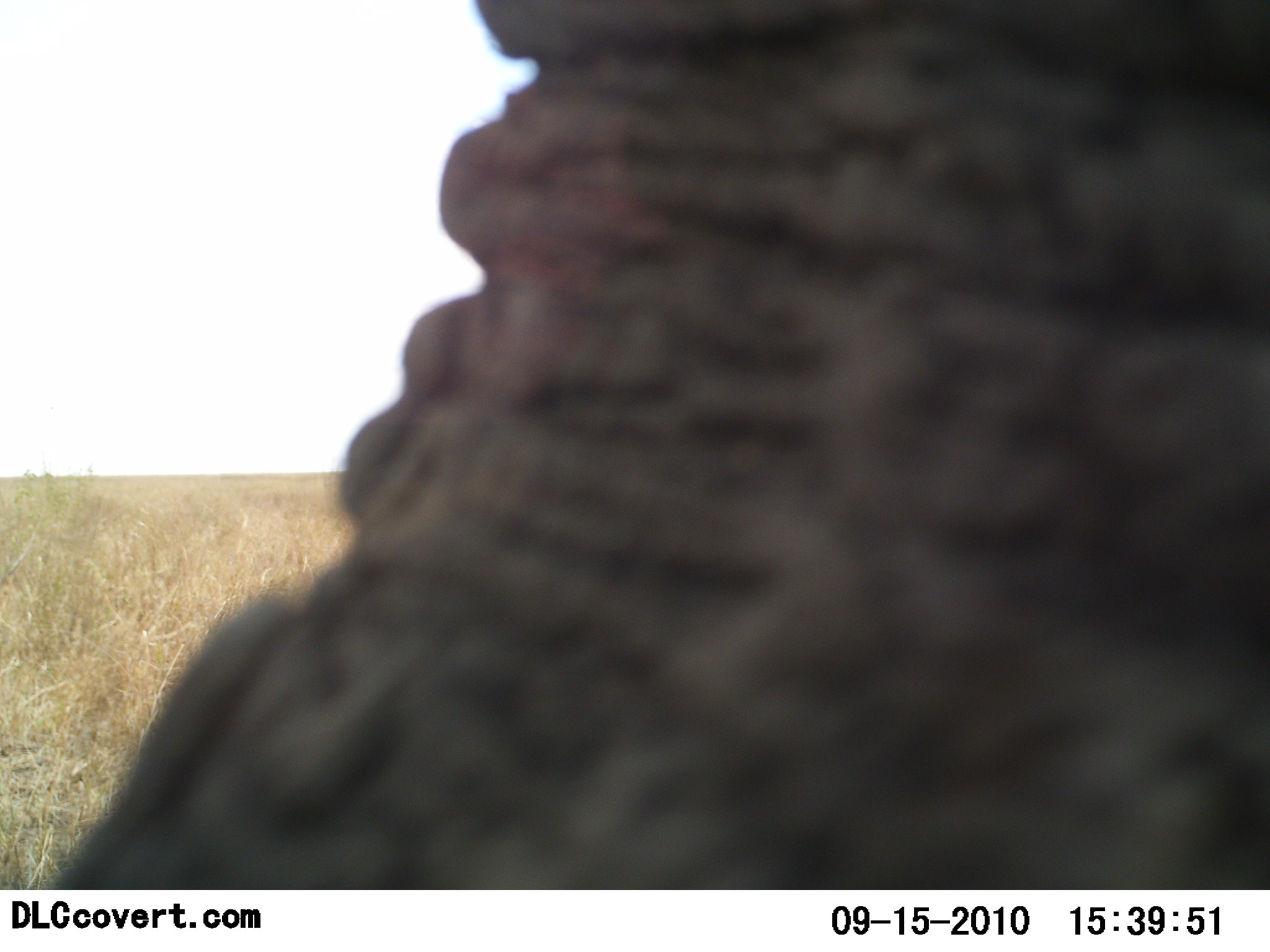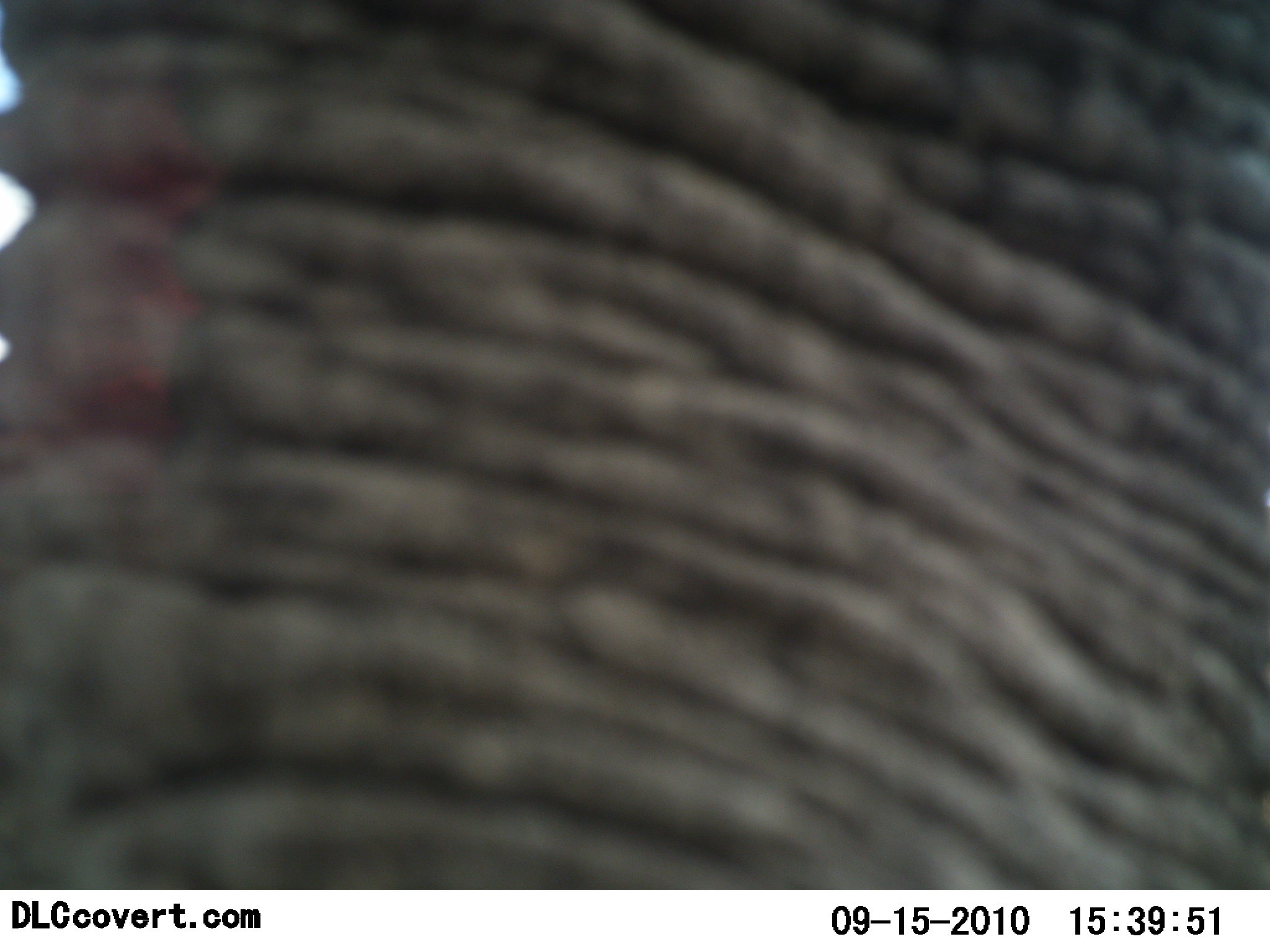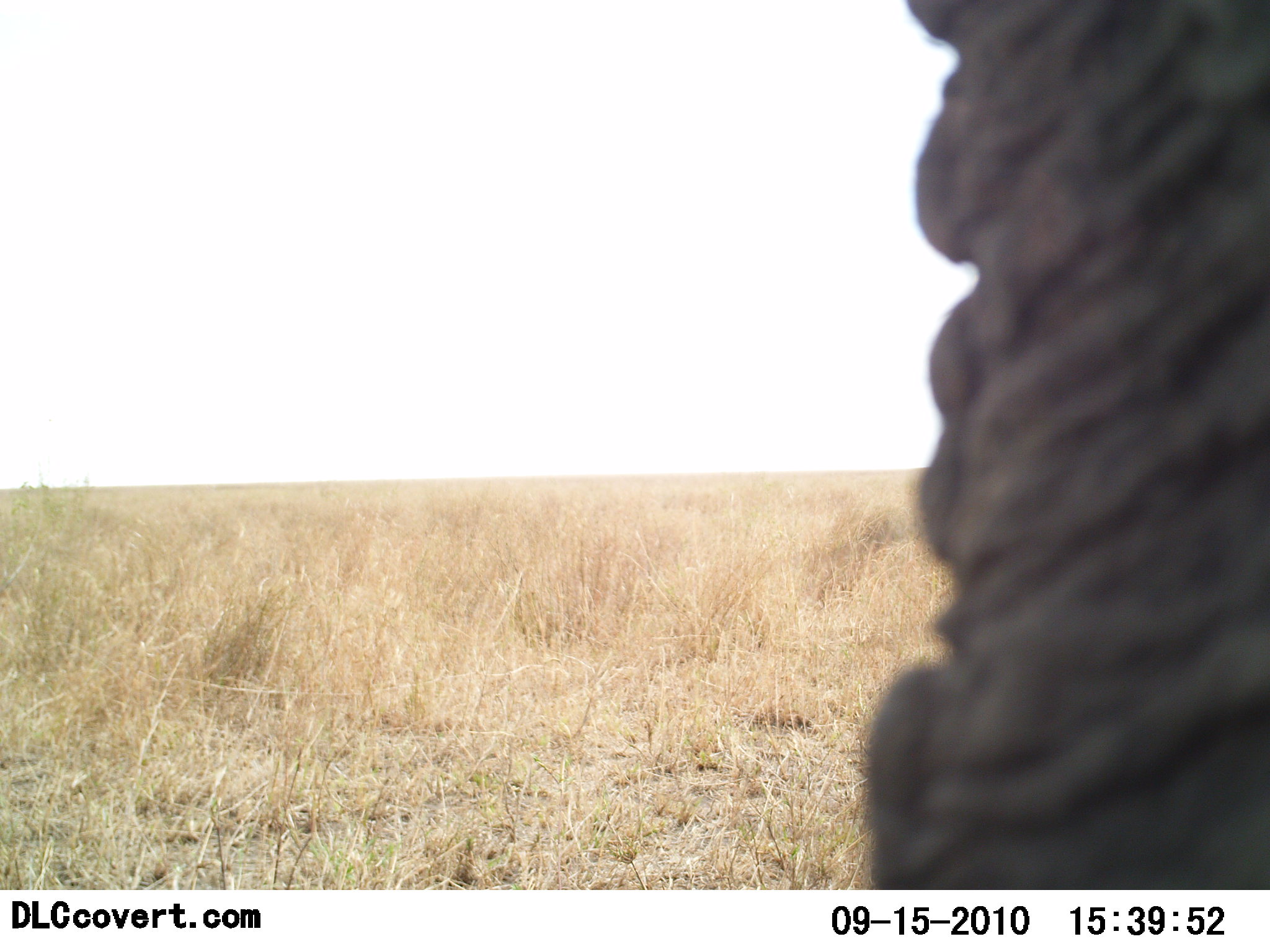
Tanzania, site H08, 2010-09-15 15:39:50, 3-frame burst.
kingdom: Animalia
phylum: Chordata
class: Mammalia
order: Proboscidea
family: Elephantidae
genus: Loxodonta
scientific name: Loxodonta africana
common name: african bush elephant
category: elephant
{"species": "elephant (african bush elephant) (Loxodonta africana)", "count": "1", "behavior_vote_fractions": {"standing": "55%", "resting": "0%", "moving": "40%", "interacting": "5%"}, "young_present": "0%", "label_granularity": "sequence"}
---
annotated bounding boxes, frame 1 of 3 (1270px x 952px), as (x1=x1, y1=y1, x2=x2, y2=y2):
animal: (x1=43, y1=0, x2=1270, y2=890)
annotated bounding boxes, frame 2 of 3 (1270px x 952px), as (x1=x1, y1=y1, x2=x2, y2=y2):
animal: (x1=2, y1=0, x2=1269, y2=889)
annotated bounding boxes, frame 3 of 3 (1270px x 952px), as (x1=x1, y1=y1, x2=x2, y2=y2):
animal: (x1=862, y1=0, x2=1270, y2=890)